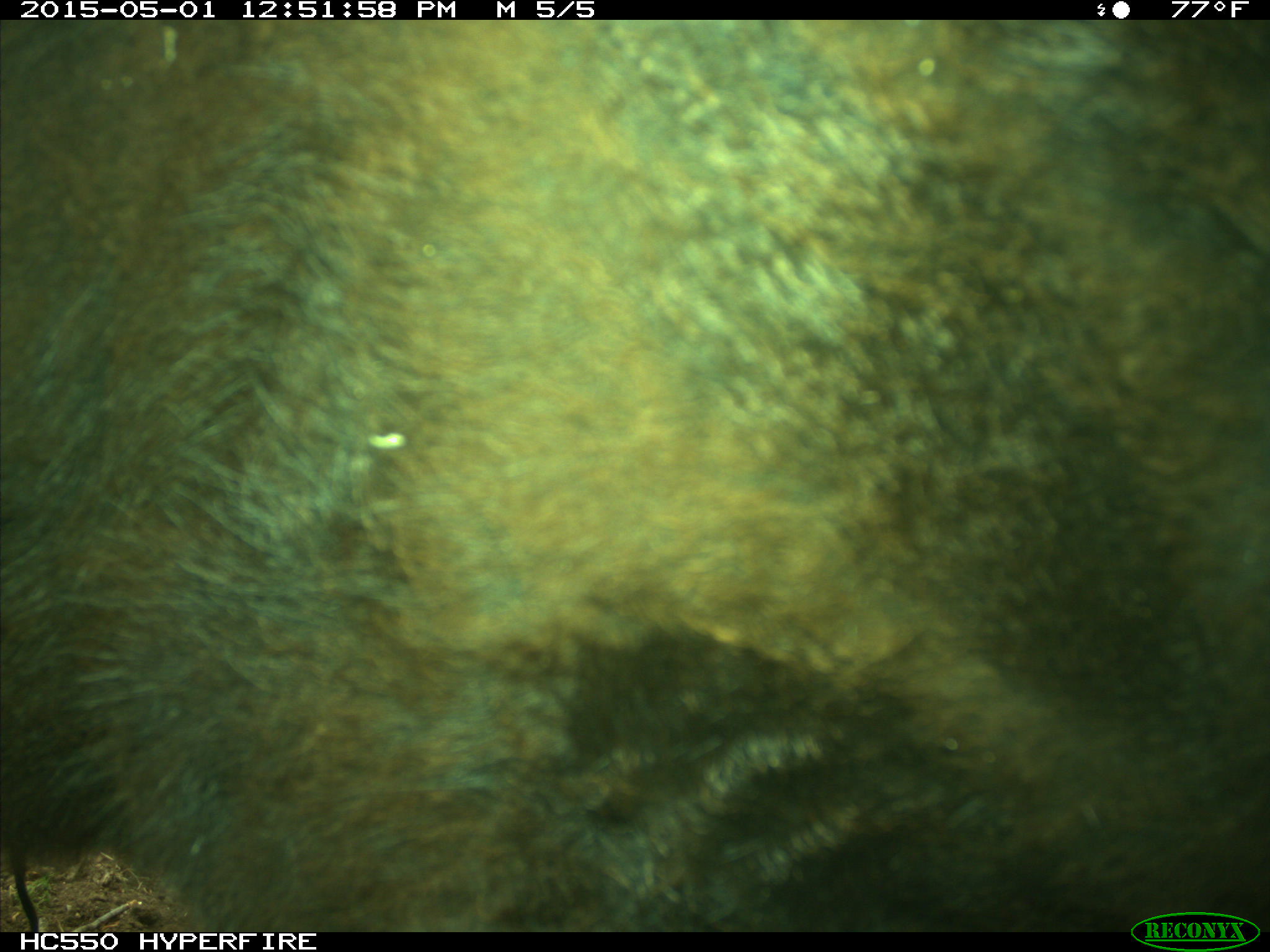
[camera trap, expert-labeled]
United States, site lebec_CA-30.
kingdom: Animalia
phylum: Chordata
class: Mammalia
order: Artiodactyla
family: Bovidae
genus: Bos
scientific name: Bos taurus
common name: domestic cow